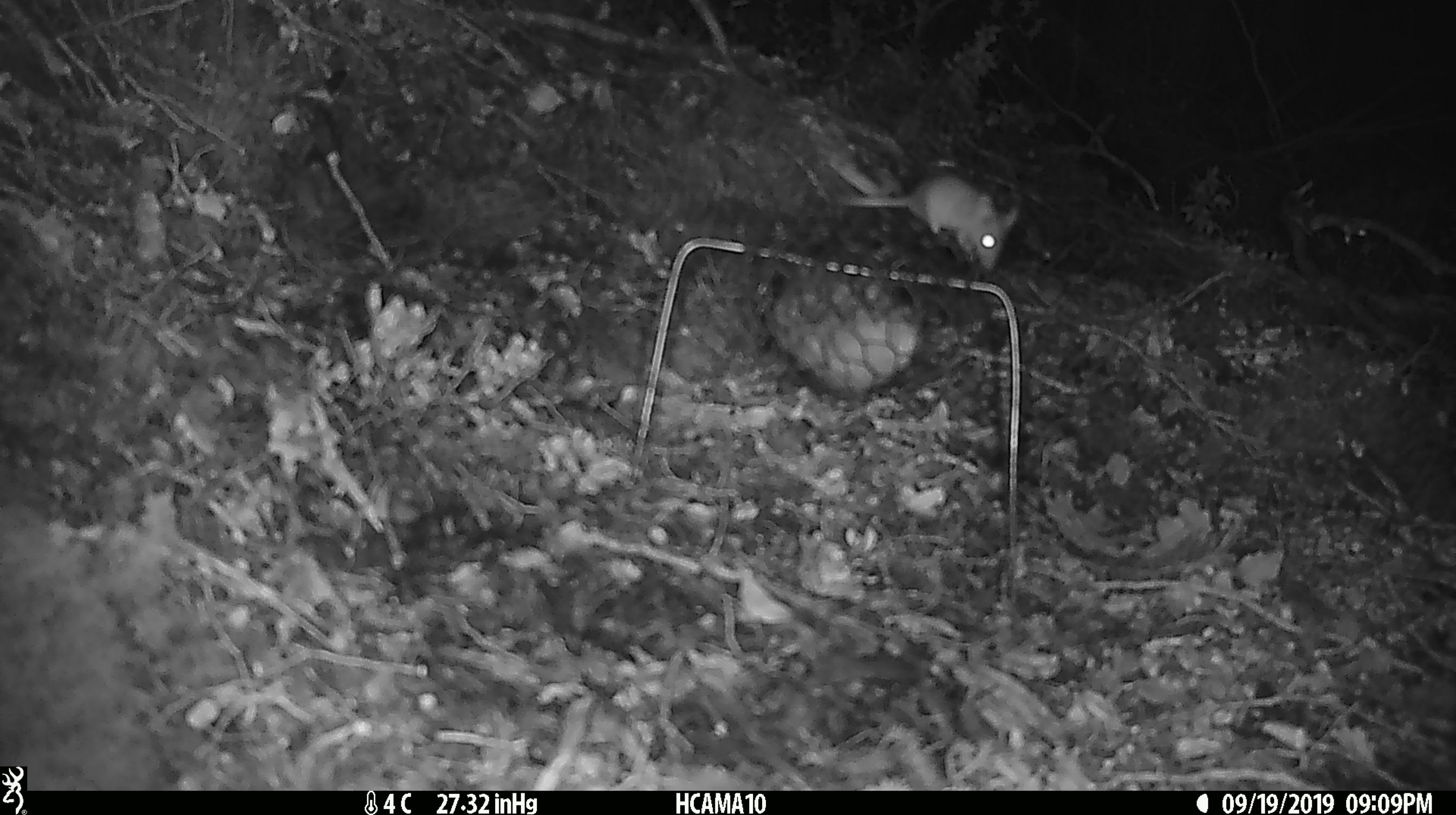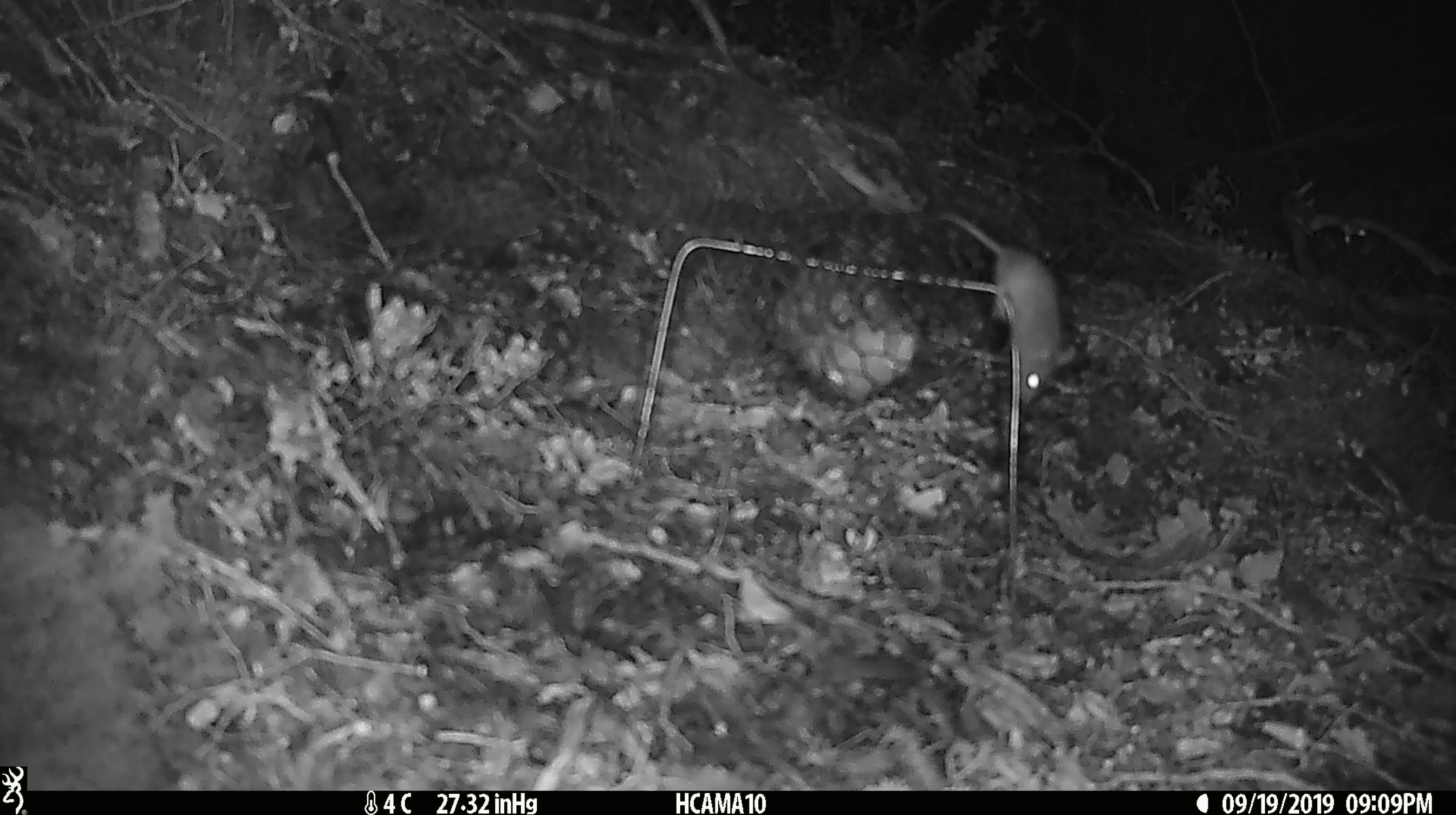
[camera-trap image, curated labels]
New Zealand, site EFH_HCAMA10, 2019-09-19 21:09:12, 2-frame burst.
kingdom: Animalia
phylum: Chordata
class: Mammalia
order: Rodentia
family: Muridae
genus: Mus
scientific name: Mus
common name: mouse